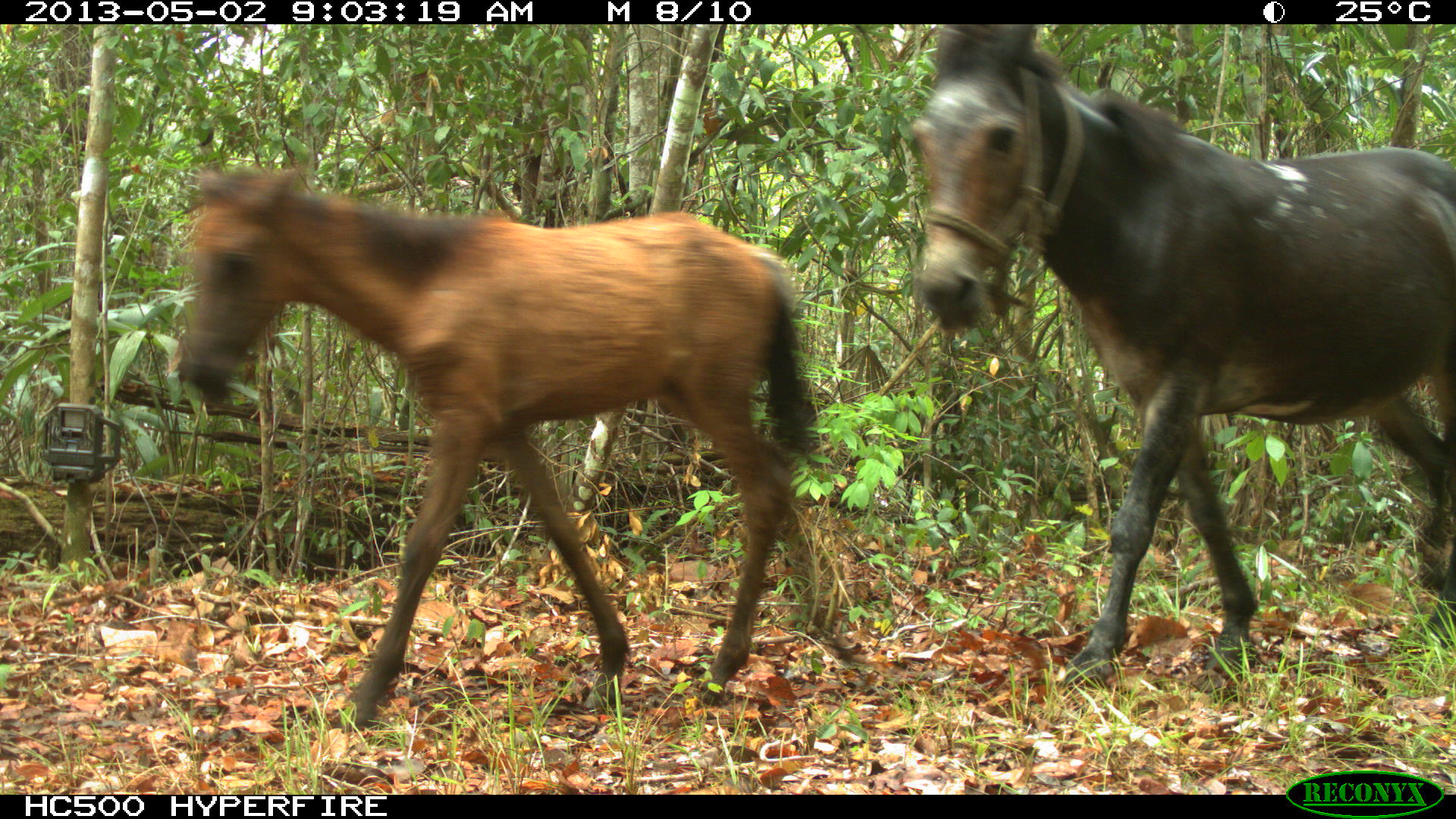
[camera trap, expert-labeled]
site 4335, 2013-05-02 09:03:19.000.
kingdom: Animalia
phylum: Chordata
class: Mammalia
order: Perissodactyla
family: Equidae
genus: Equus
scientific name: Equus ferus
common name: wild horse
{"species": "Equus ferus (wild horse)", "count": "14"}